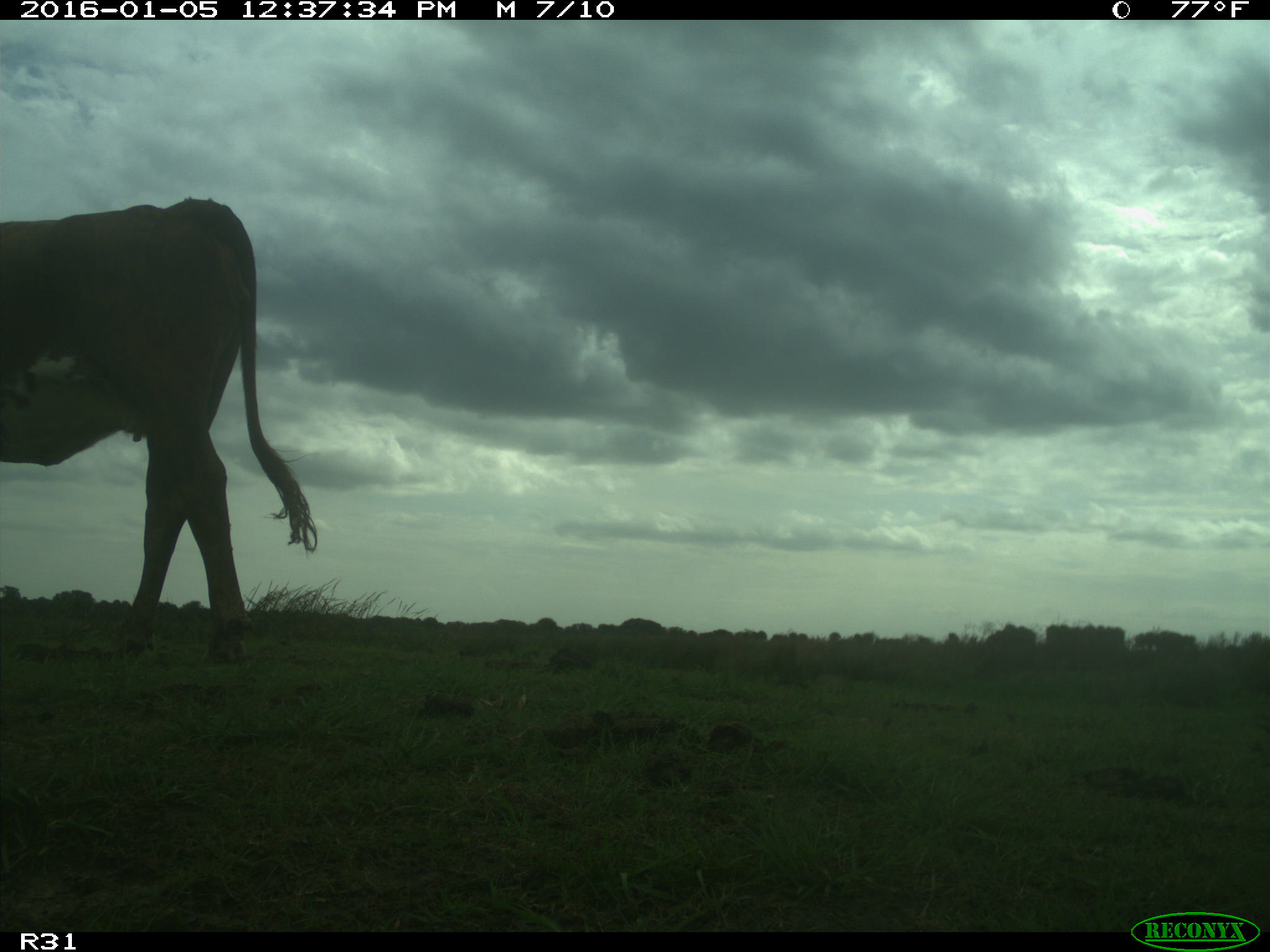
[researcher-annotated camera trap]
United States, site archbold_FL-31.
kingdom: Animalia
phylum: Chordata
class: Mammalia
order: Artiodactyla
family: Bovidae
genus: Bos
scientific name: Bos taurus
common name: domestic cow